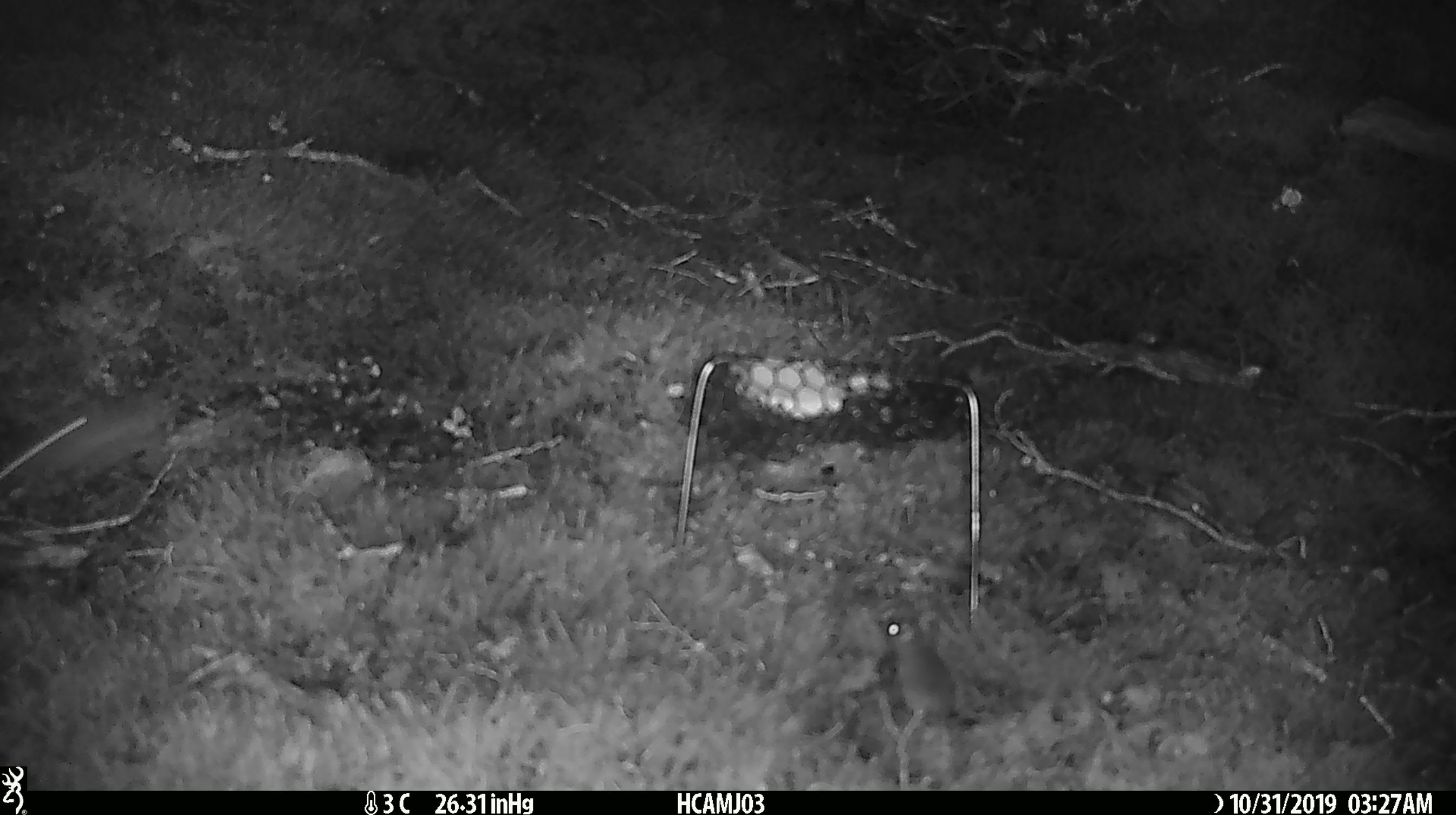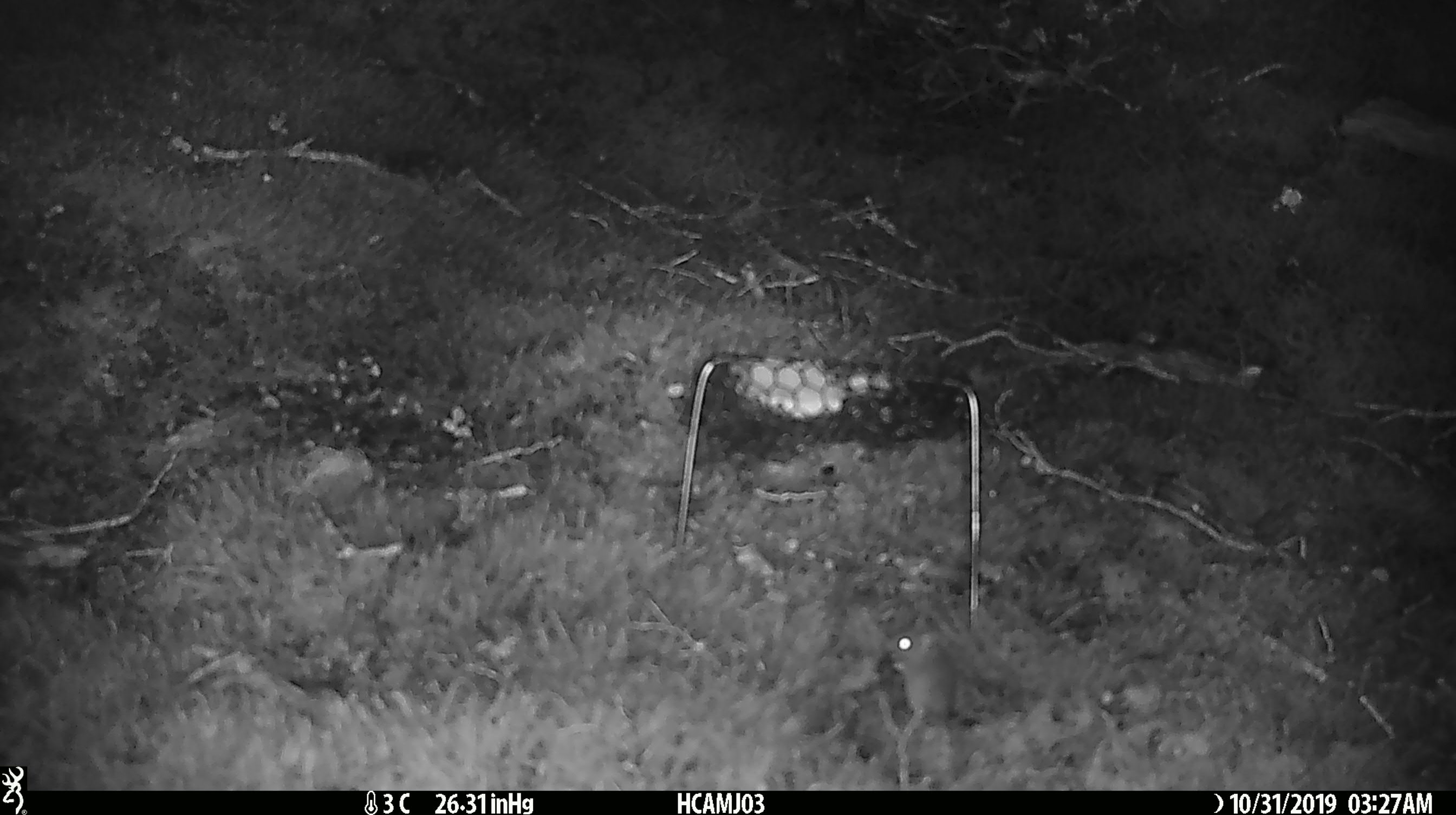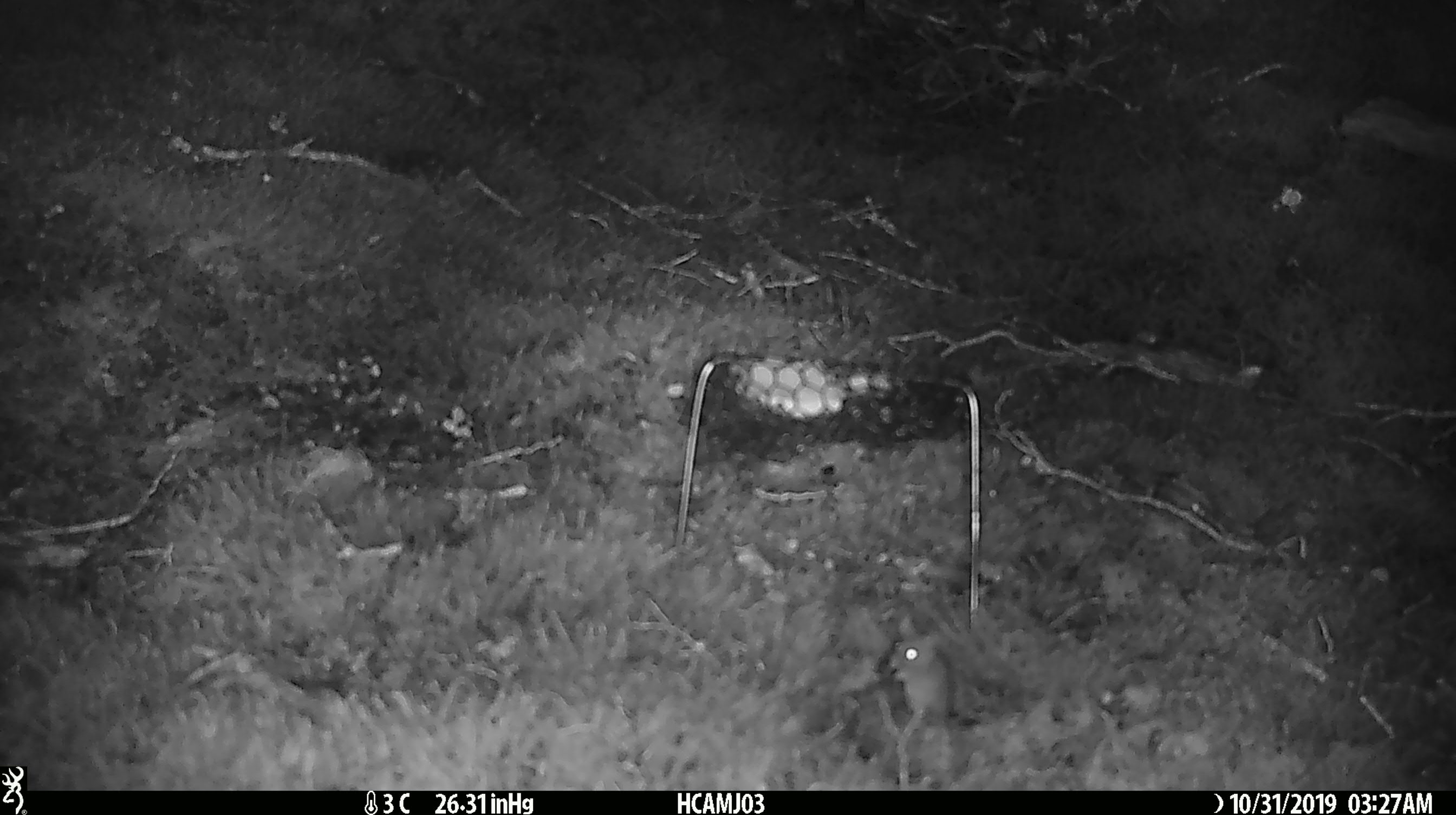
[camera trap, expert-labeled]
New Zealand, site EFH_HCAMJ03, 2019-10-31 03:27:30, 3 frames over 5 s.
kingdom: Animalia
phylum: Chordata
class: Mammalia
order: Rodentia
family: Muridae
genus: Mus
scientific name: Mus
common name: mouse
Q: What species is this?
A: Mouse (Mus).